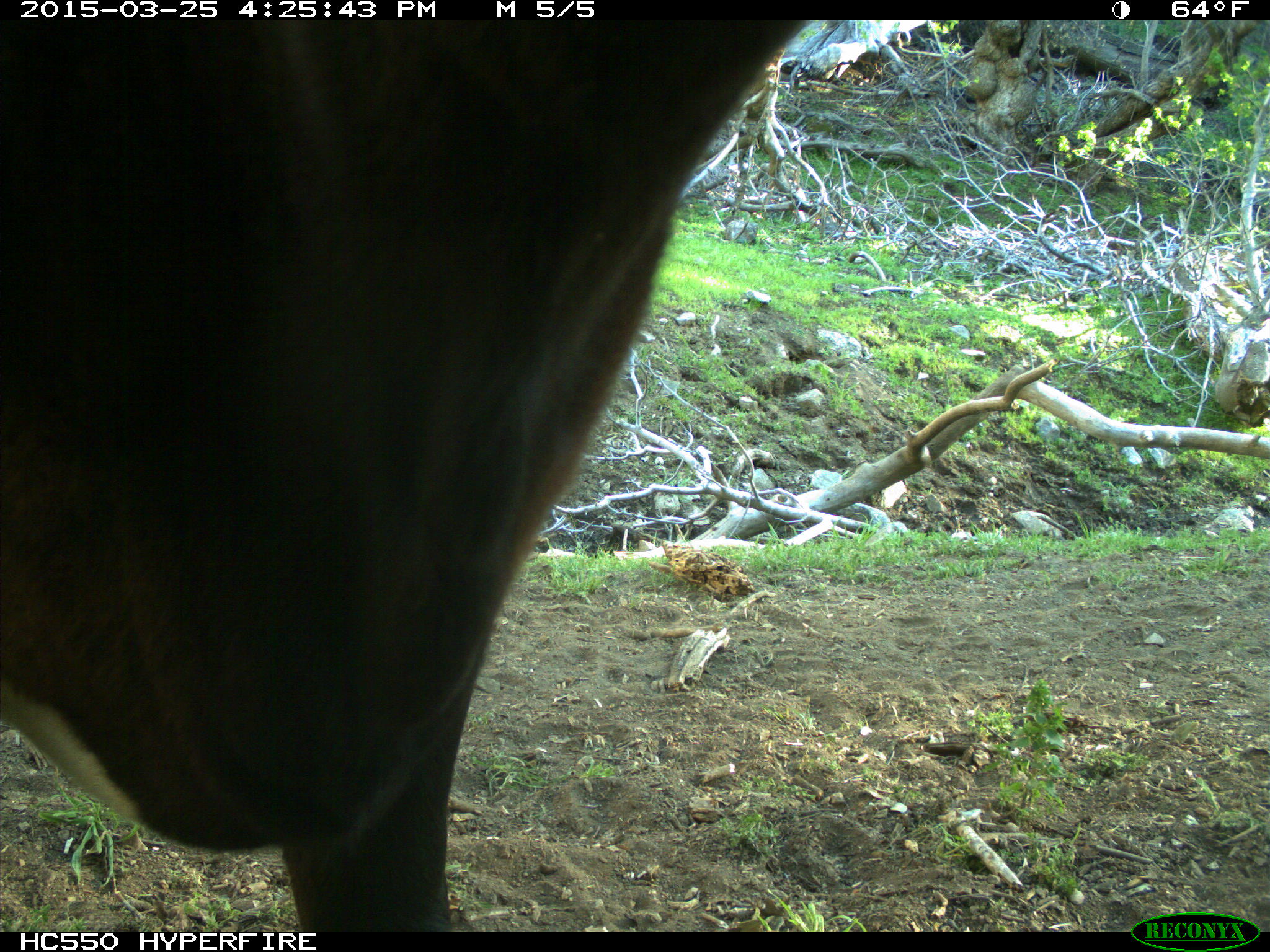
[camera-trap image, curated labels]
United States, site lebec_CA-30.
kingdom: Animalia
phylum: Chordata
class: Mammalia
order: Artiodactyla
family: Bovidae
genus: Bos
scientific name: Bos taurus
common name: domestic cow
Bos taurus (domestic cow).